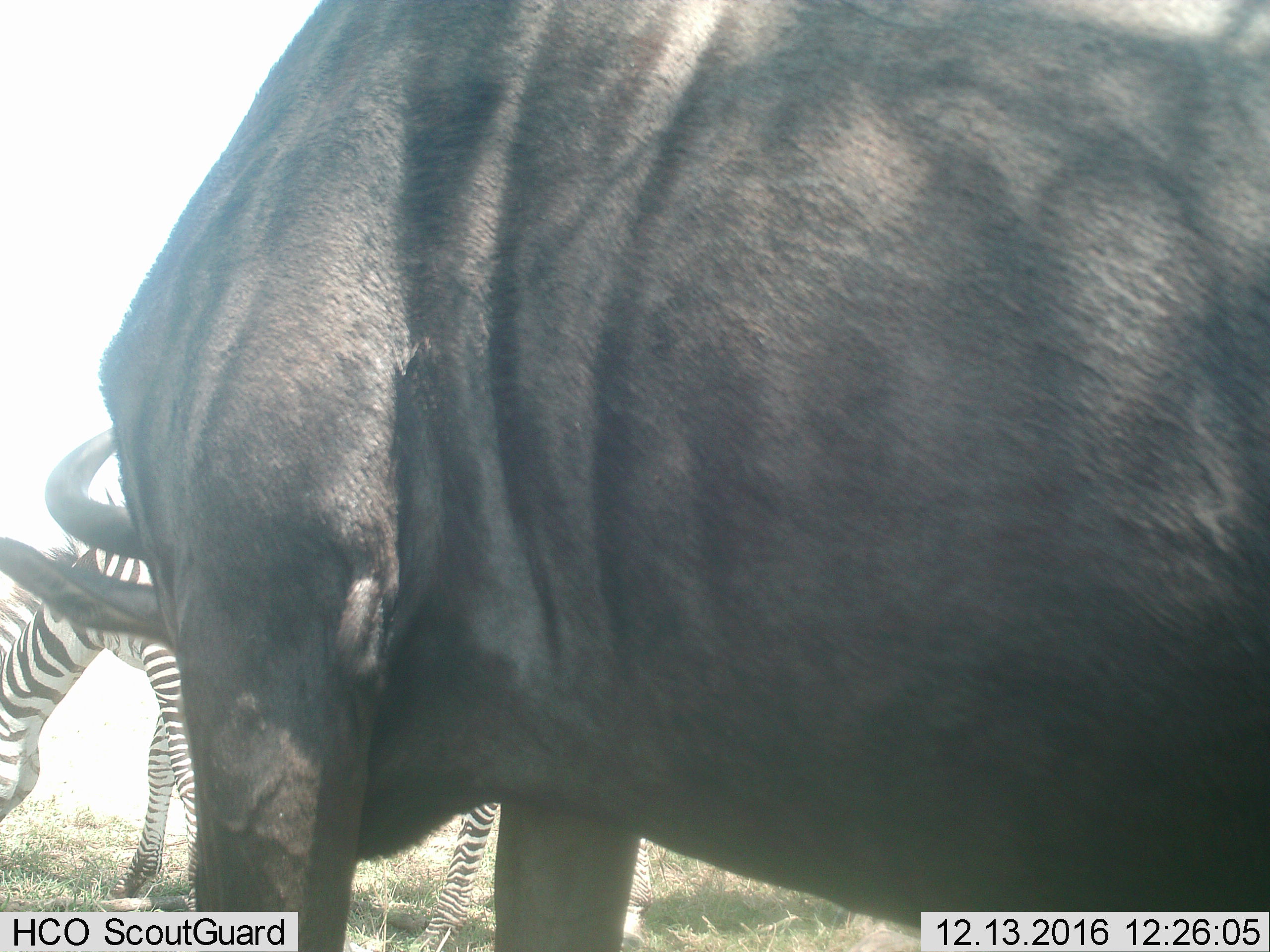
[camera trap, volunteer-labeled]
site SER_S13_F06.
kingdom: Animalia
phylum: Chordata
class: Mammalia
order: Artiodactyla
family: Bovidae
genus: Connochaetes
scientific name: Connochaetes taurinus taurinus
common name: blue wildebeest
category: wildebeestblue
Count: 1.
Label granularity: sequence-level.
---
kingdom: Animalia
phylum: Chordata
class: Mammalia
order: Perissodactyla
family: Equidae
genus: Equus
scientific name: Equus quagga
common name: plains zebra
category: zebraplains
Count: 1.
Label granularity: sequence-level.